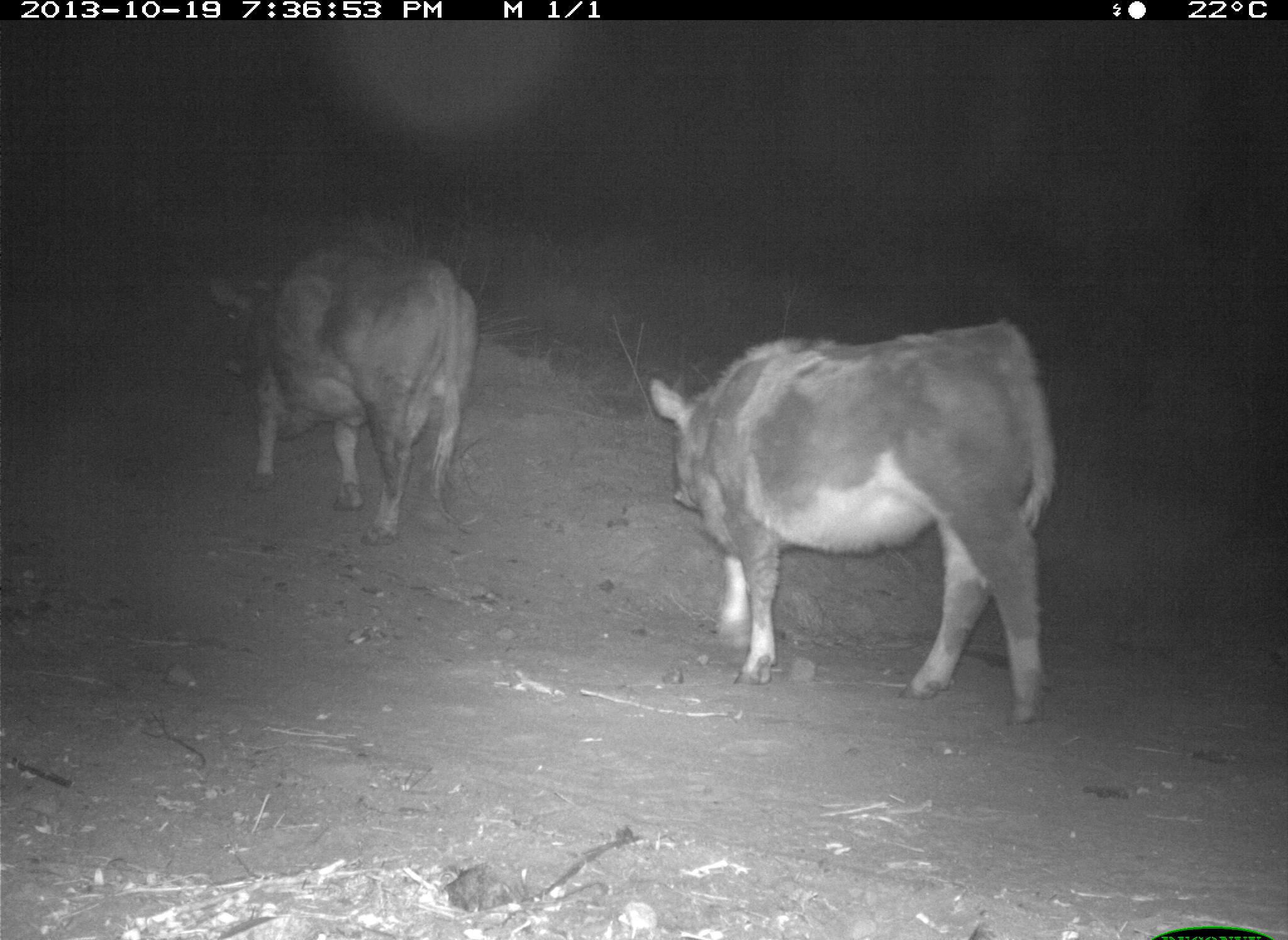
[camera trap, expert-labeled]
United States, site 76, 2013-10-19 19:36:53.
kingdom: Animalia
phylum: Chordata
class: Mammalia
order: Artiodactyla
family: Bovidae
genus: Bos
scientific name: Bos taurus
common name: cow